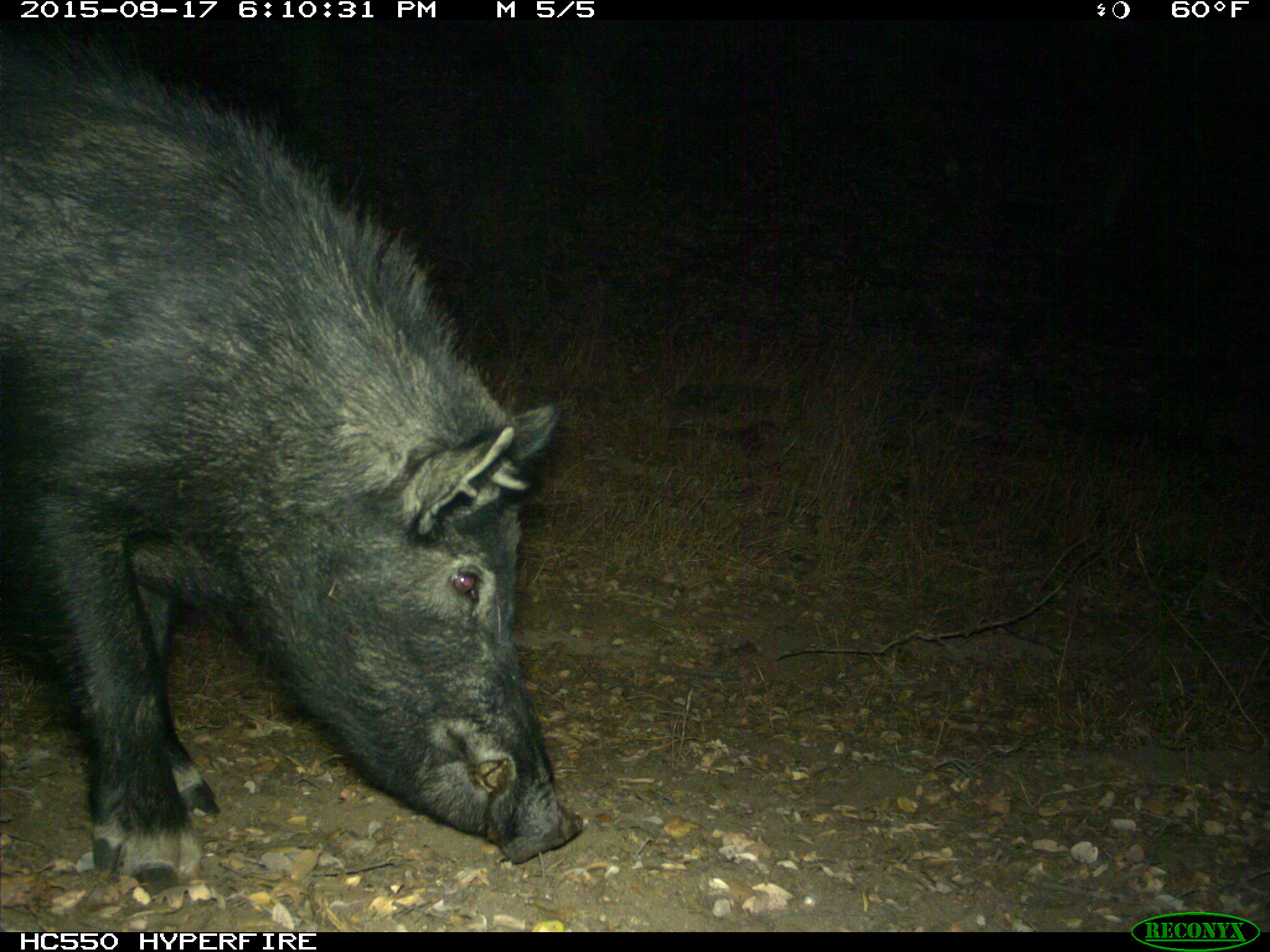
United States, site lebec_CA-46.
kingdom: Animalia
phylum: Chordata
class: Mammalia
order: Artiodactyla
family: Suidae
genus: Sus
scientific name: Sus scrofa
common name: wild boar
Sus scrofa (wild boar).